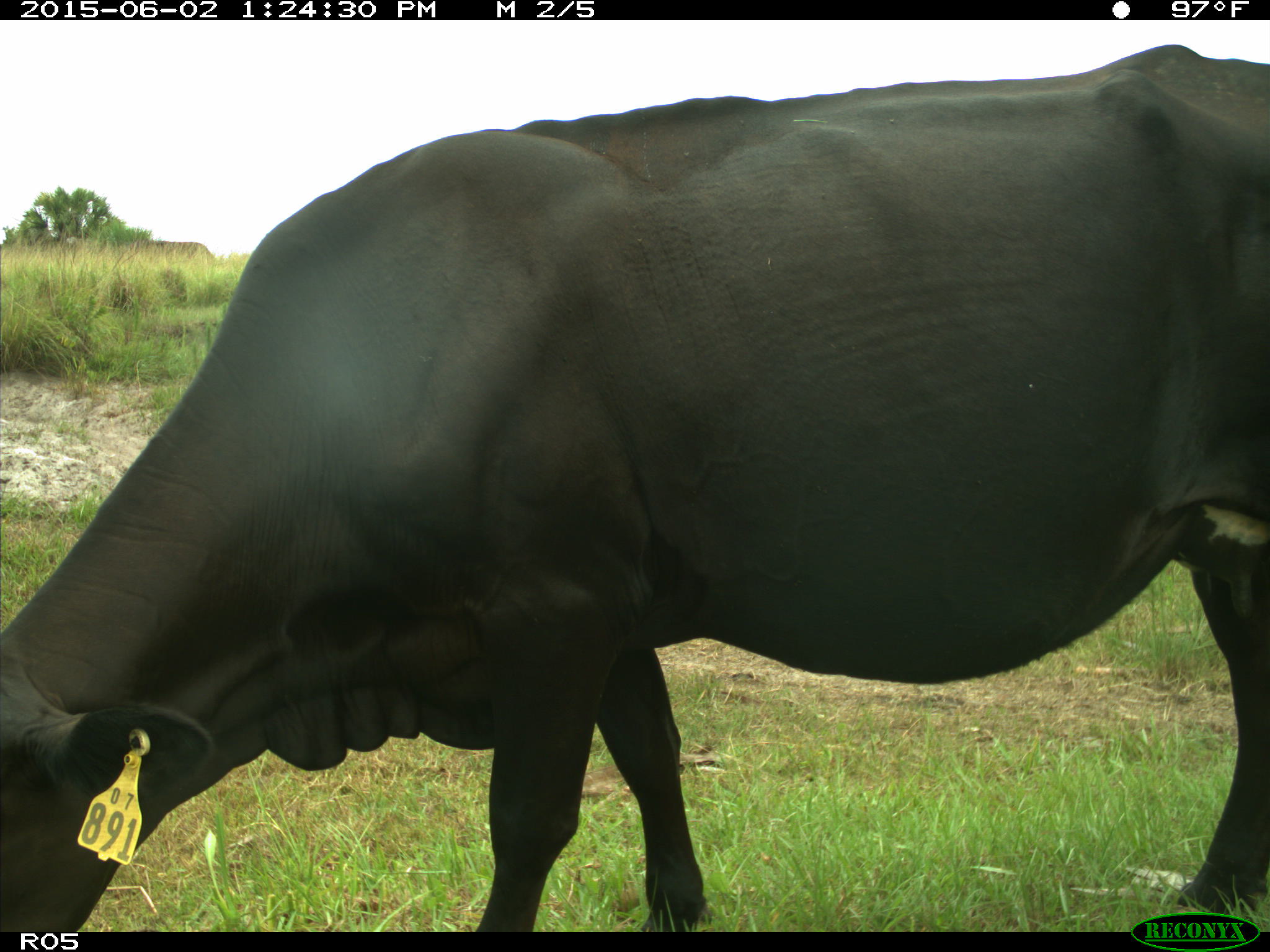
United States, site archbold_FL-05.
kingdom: Animalia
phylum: Chordata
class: Mammalia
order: Artiodactyla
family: Bovidae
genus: Bos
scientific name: Bos taurus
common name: domestic cow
Bos taurus (domestic cow).